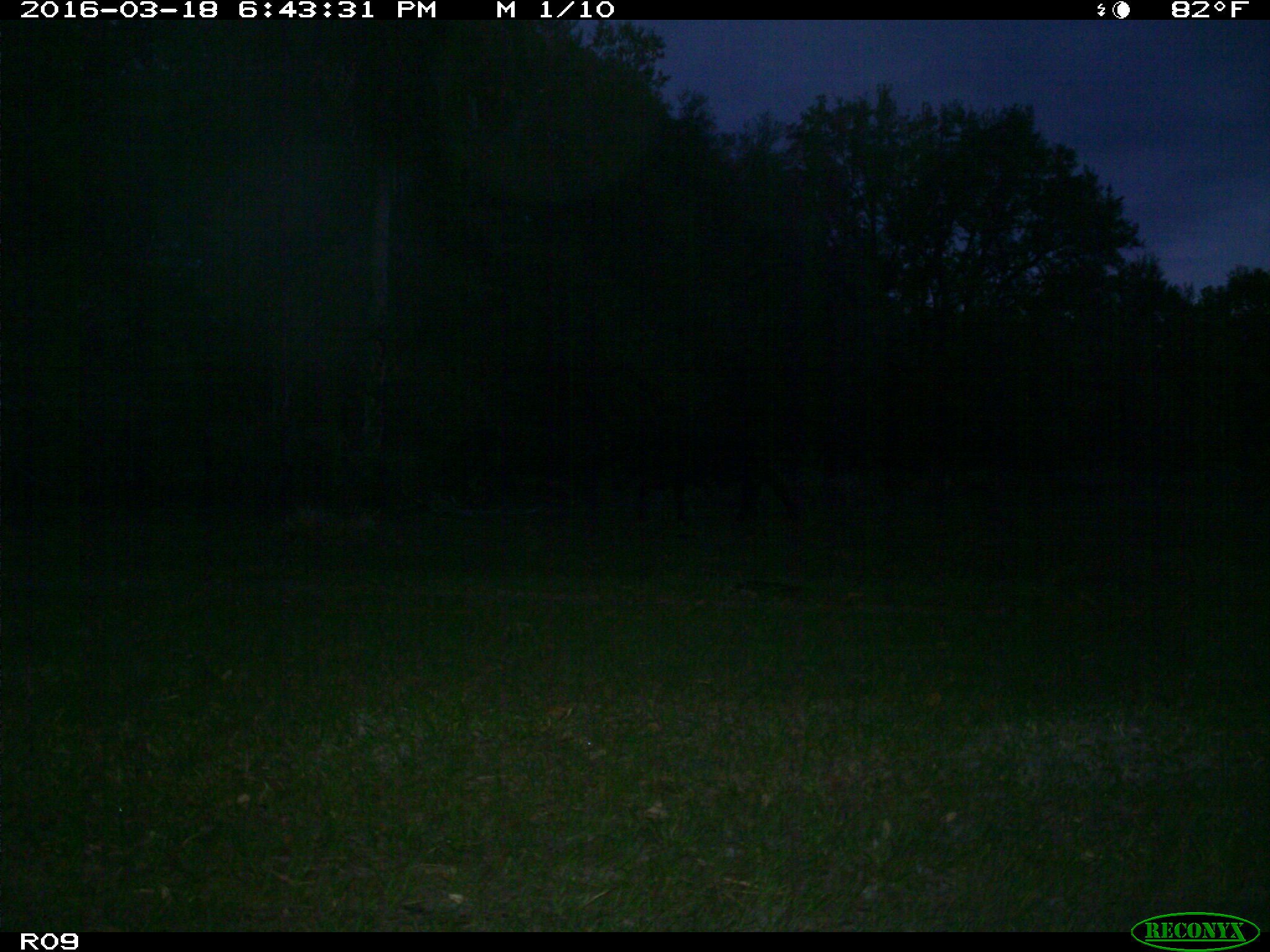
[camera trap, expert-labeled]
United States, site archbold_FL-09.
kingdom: Animalia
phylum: Chordata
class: Mammalia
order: Artiodactyla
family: Bovidae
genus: Bos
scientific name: Bos taurus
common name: domestic cow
Bos taurus (domestic cow).